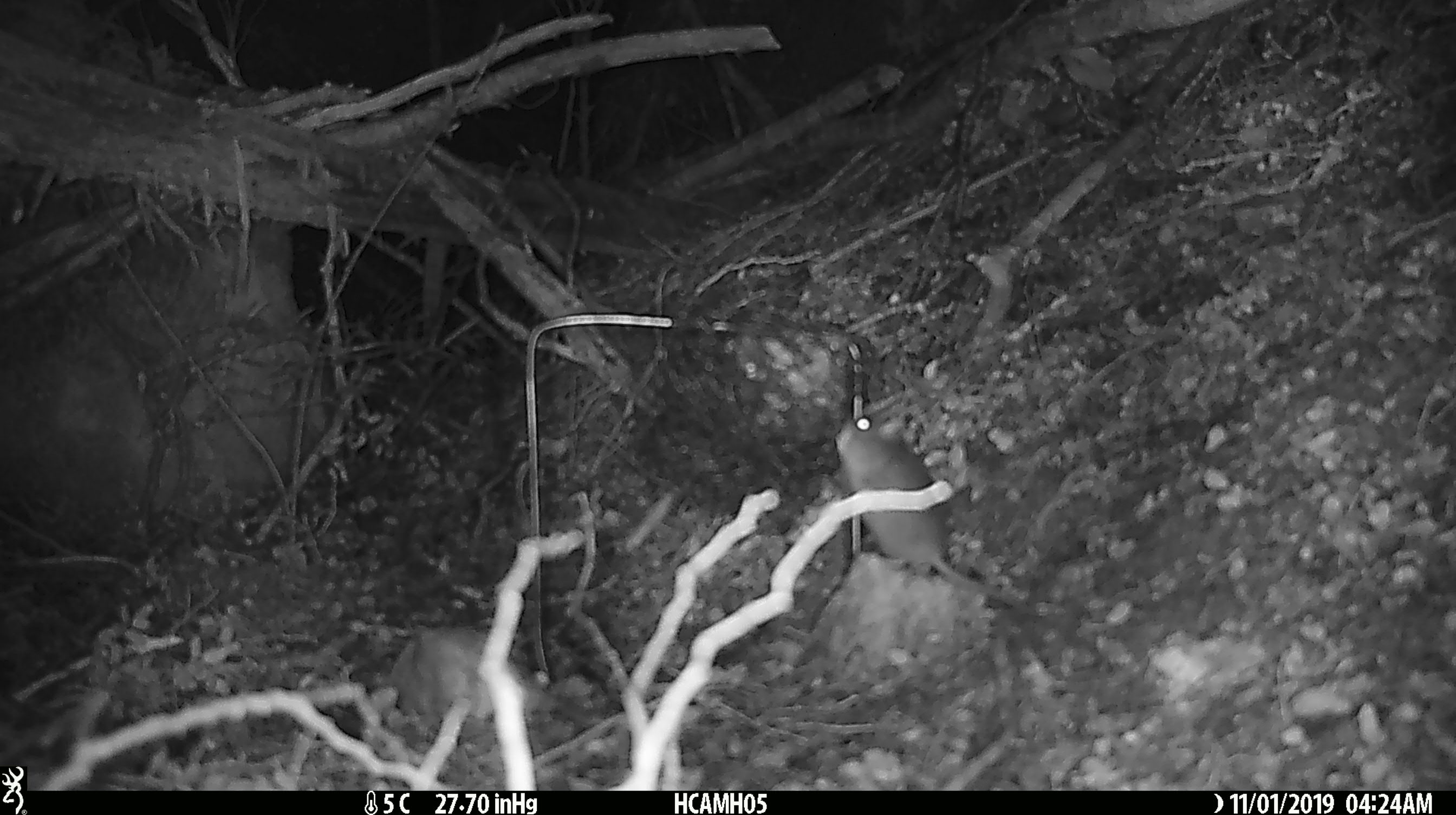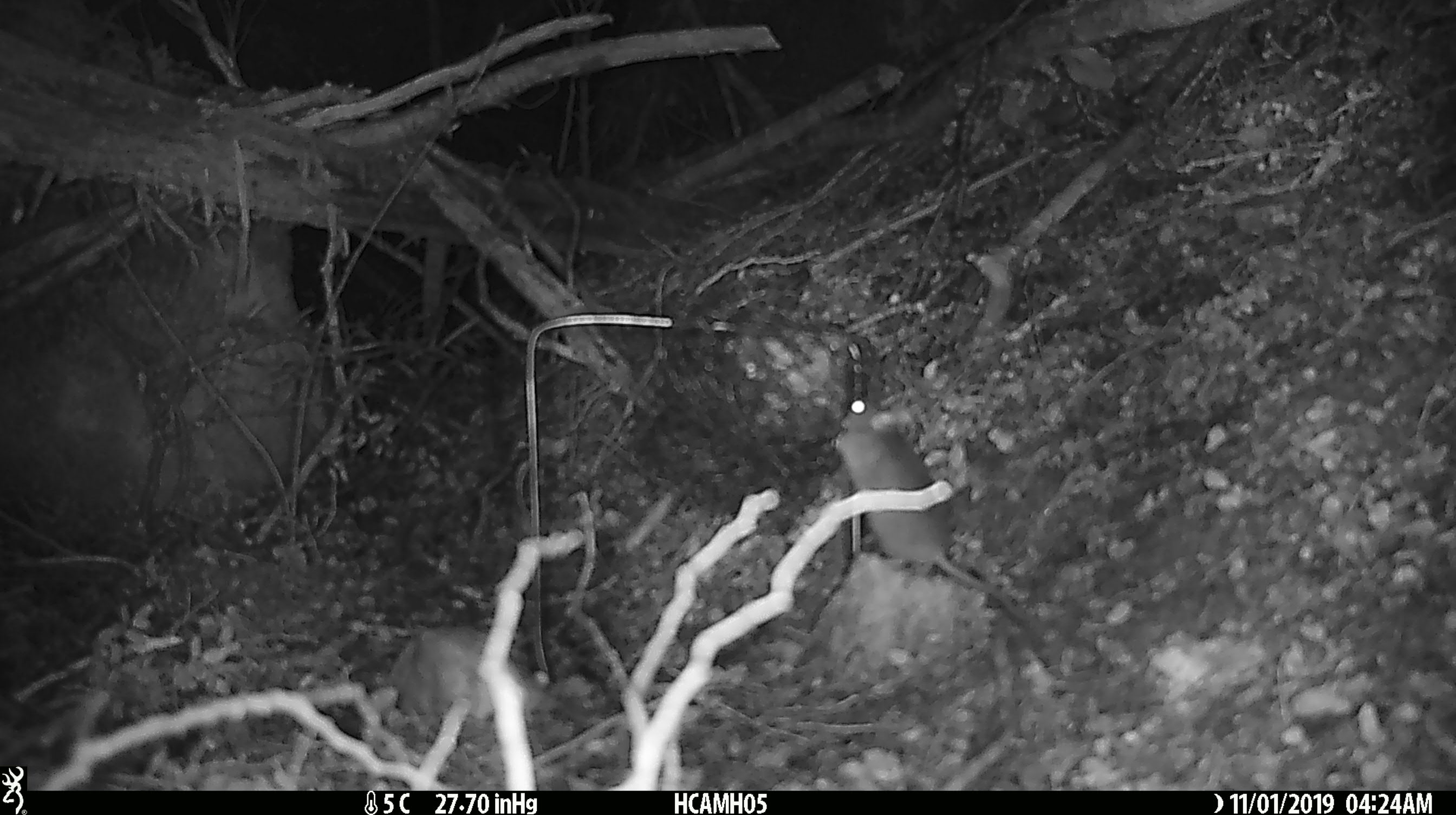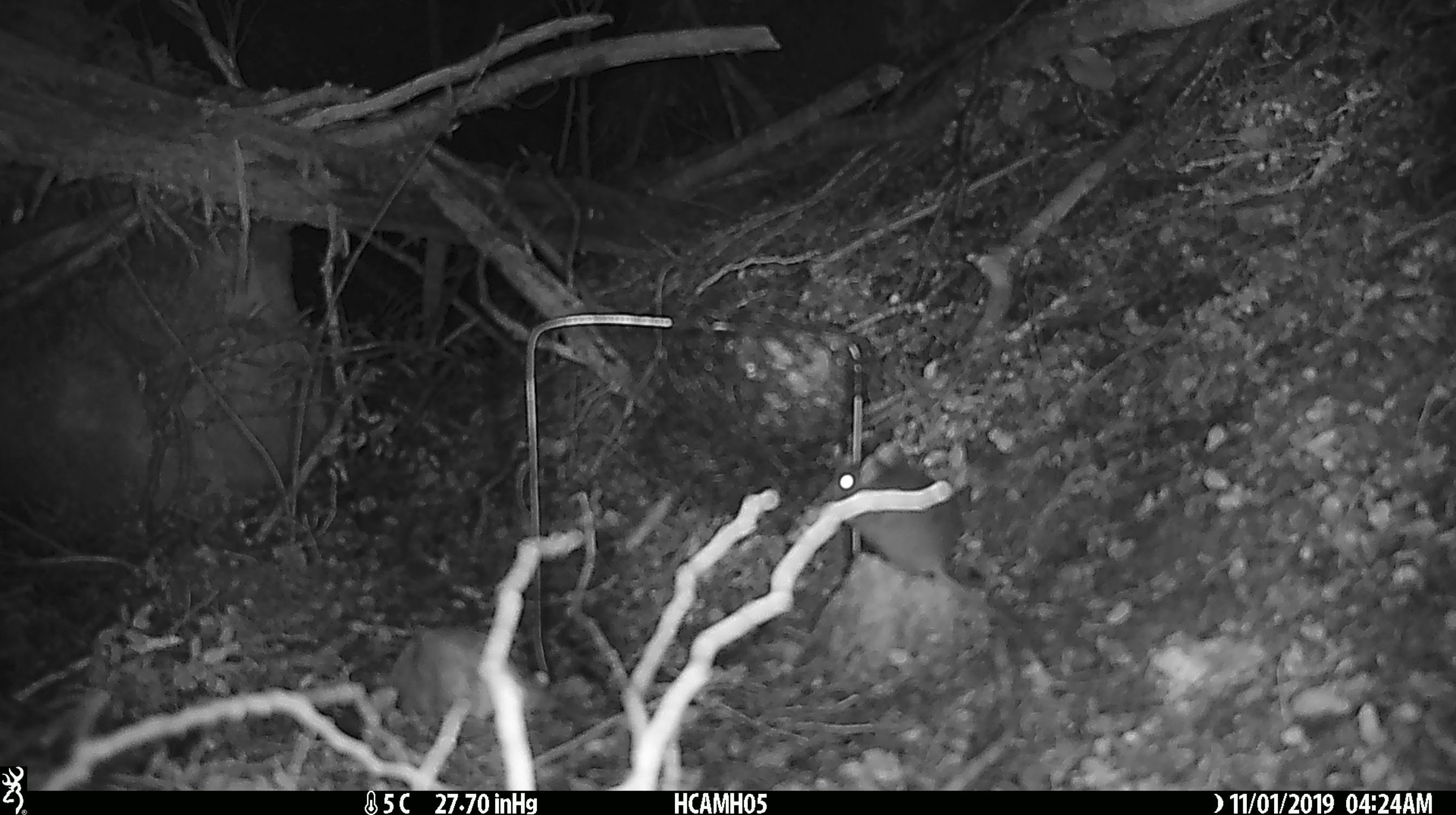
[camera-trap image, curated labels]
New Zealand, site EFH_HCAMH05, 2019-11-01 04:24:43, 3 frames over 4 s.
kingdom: Animalia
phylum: Chordata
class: Mammalia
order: Rodentia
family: Muridae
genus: Mus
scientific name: Mus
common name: mouse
Mouse (Mus).